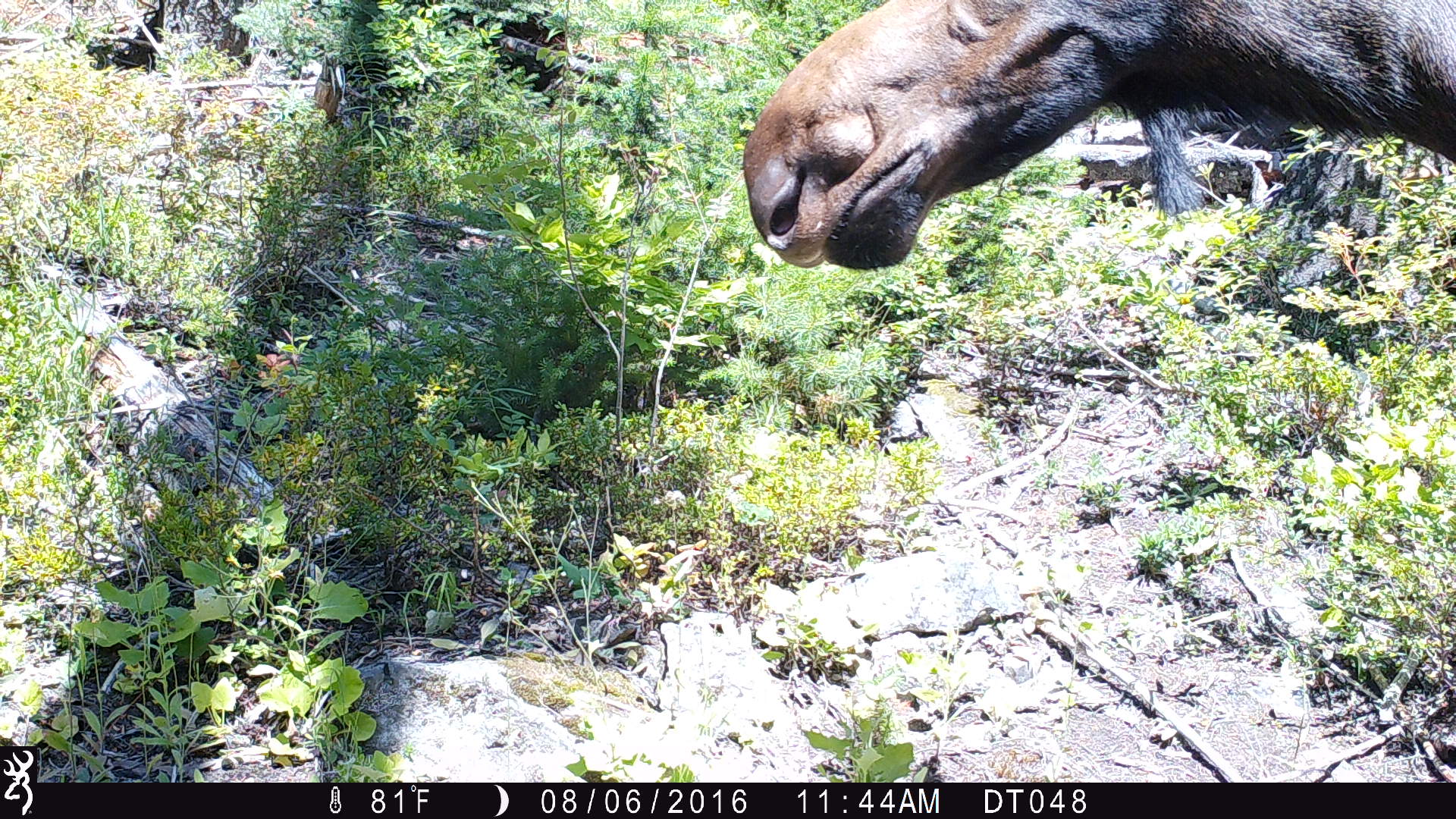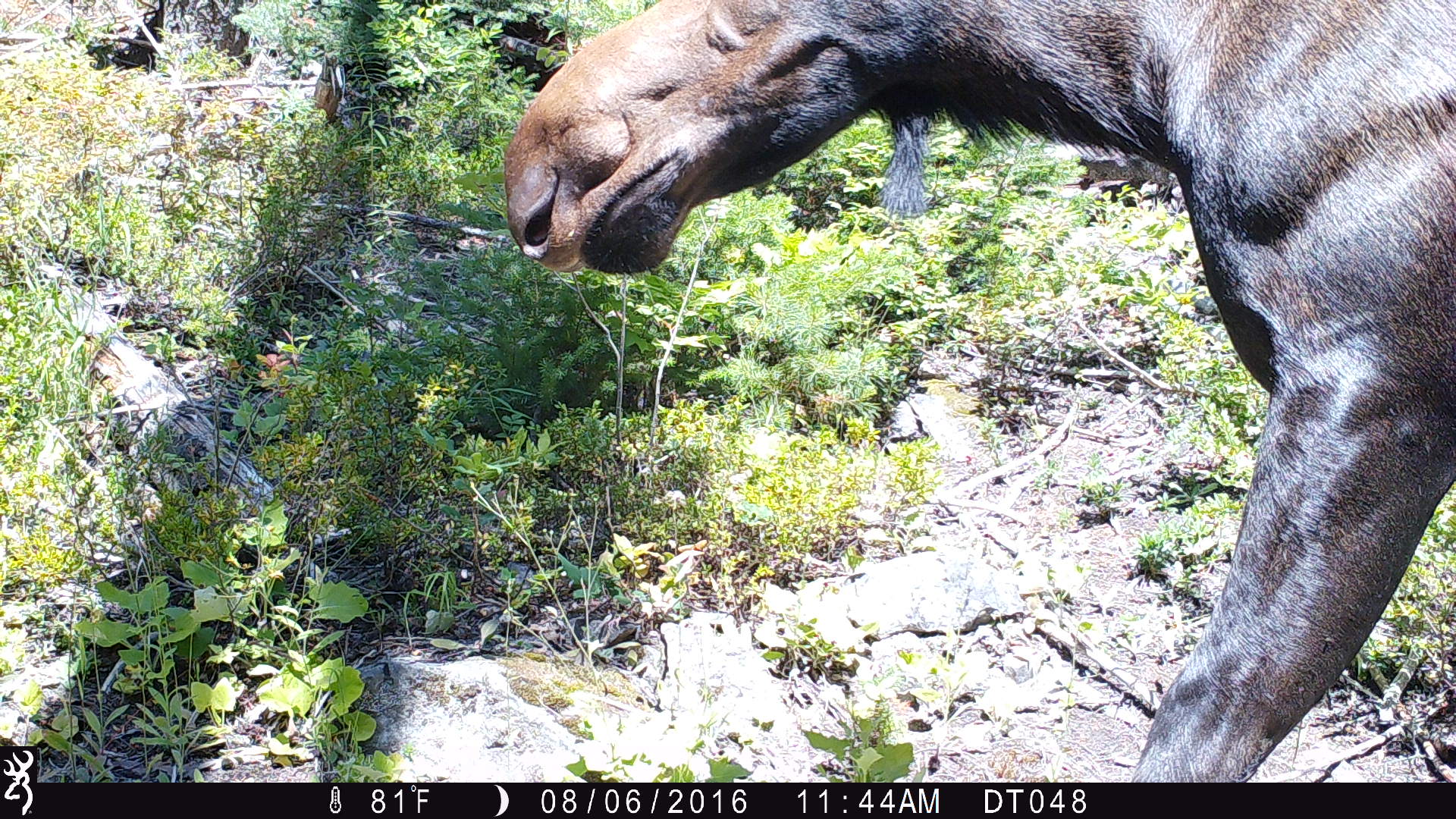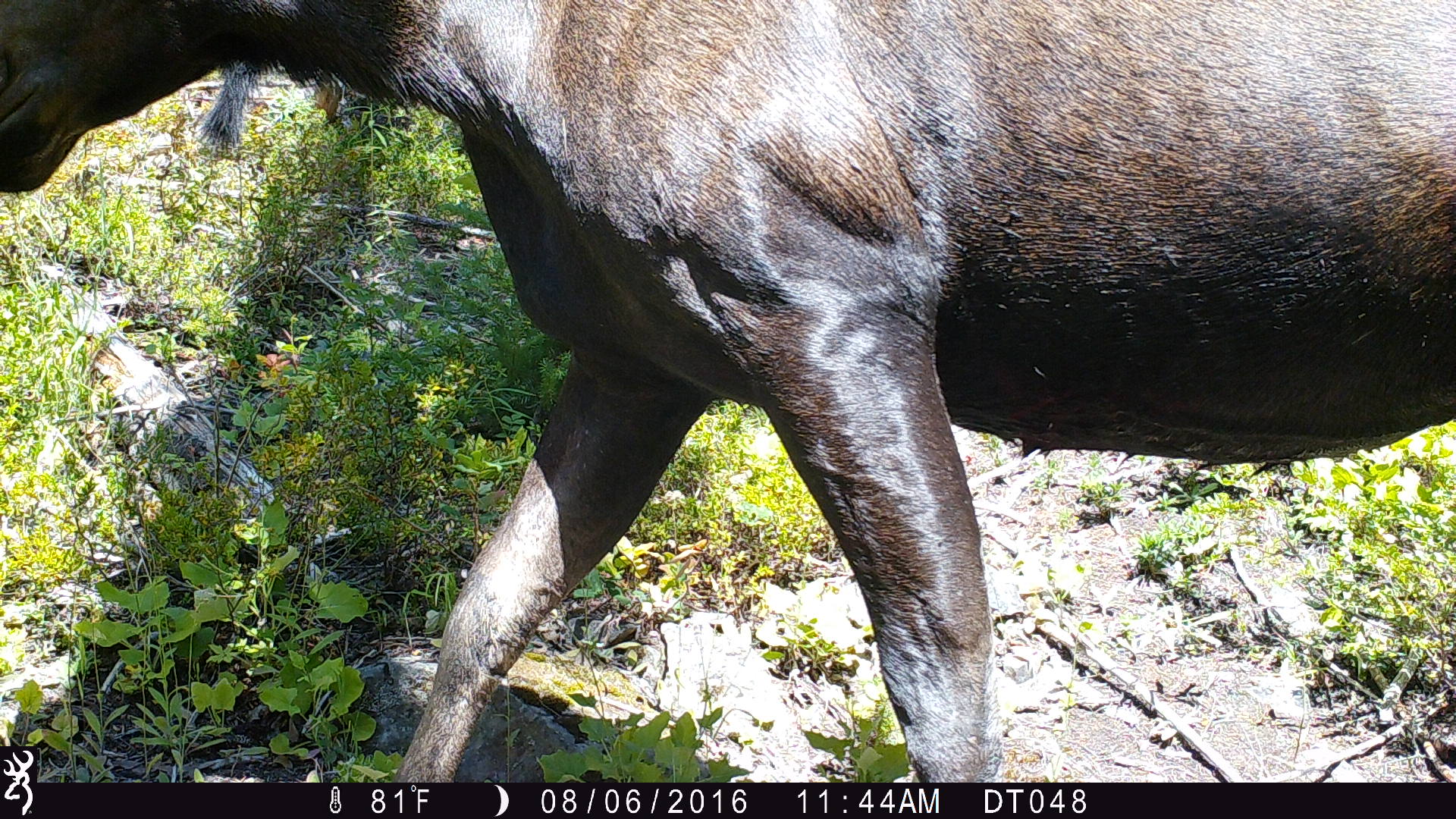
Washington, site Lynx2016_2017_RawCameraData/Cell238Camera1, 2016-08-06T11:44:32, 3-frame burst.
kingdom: Animalia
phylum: Chordata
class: Mammalia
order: Artiodactyla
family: Cervidae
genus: Alces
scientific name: Alces alces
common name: moose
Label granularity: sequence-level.